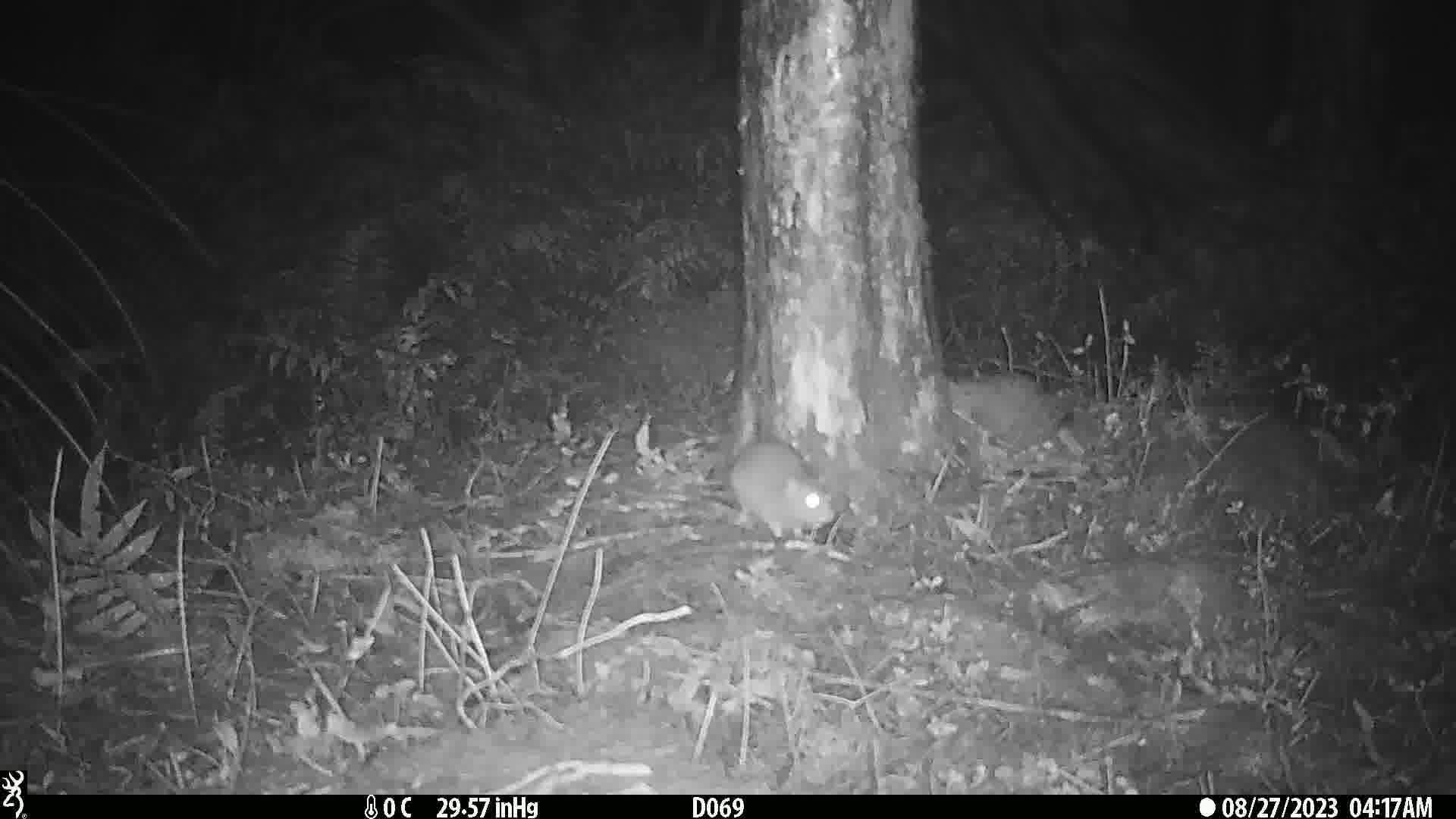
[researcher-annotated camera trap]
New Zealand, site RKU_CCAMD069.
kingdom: Animalia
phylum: Chordata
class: Mammalia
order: Rodentia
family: Muridae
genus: Rattus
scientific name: Rattus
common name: rat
Rat (Rattus).